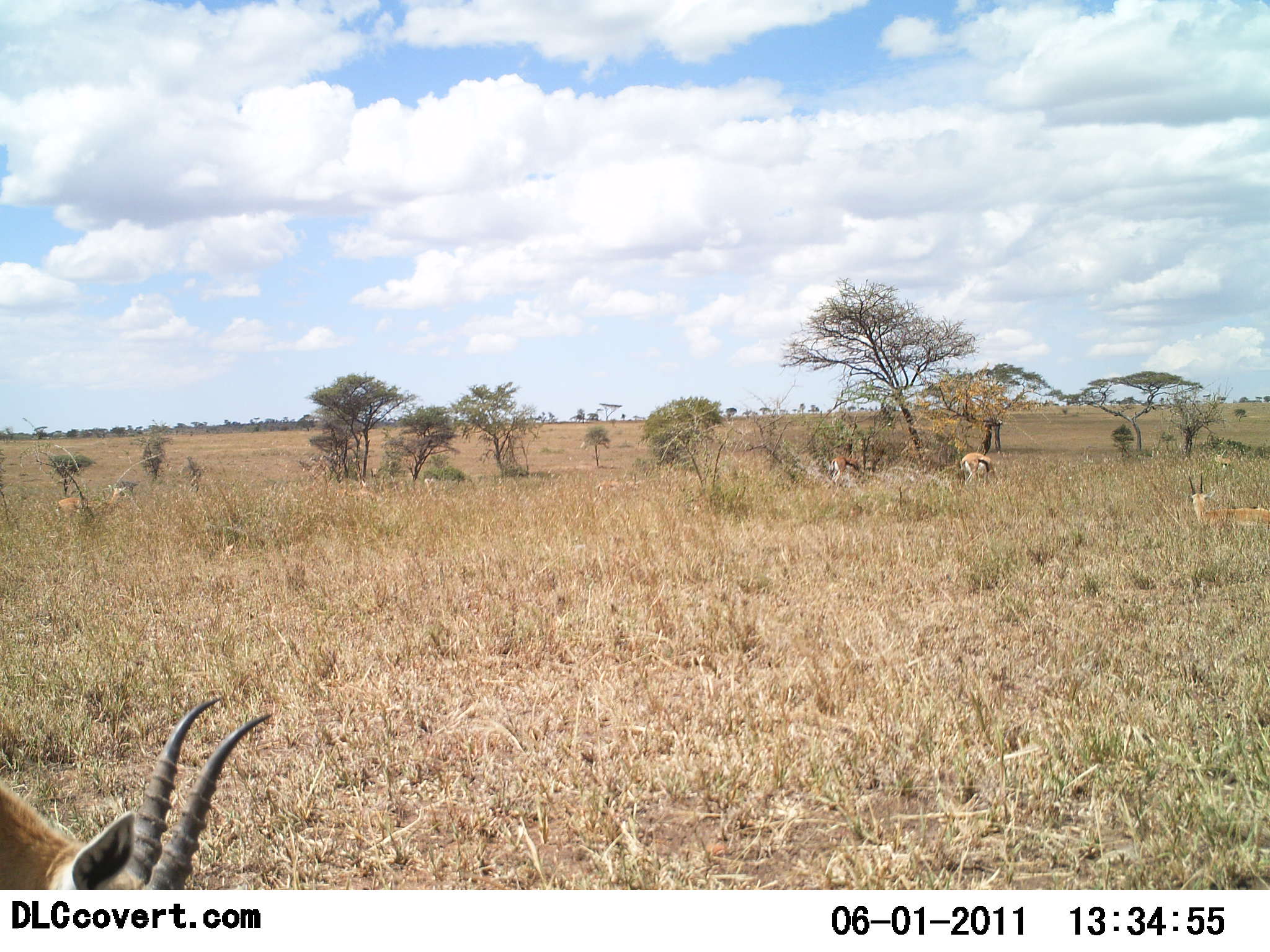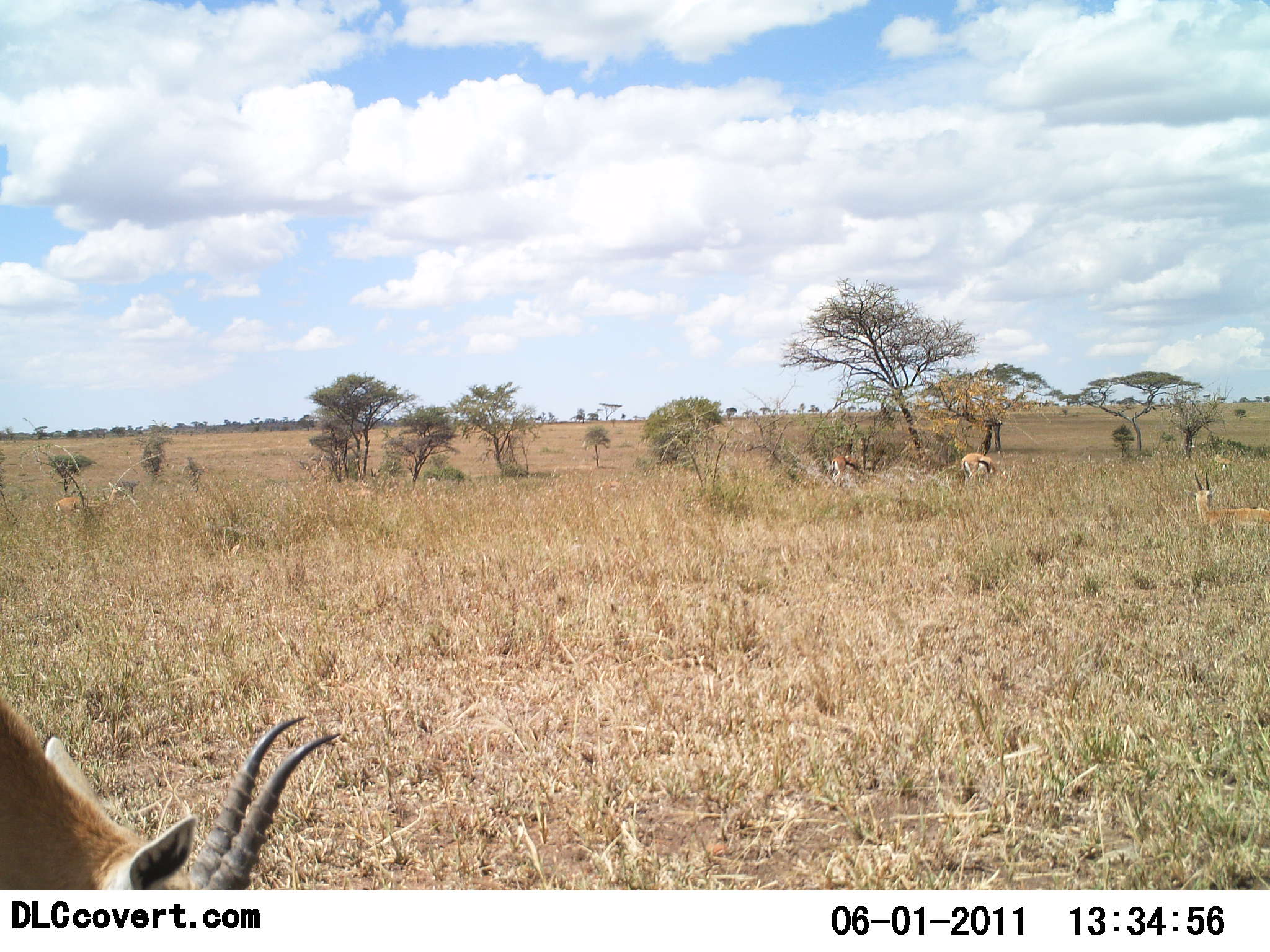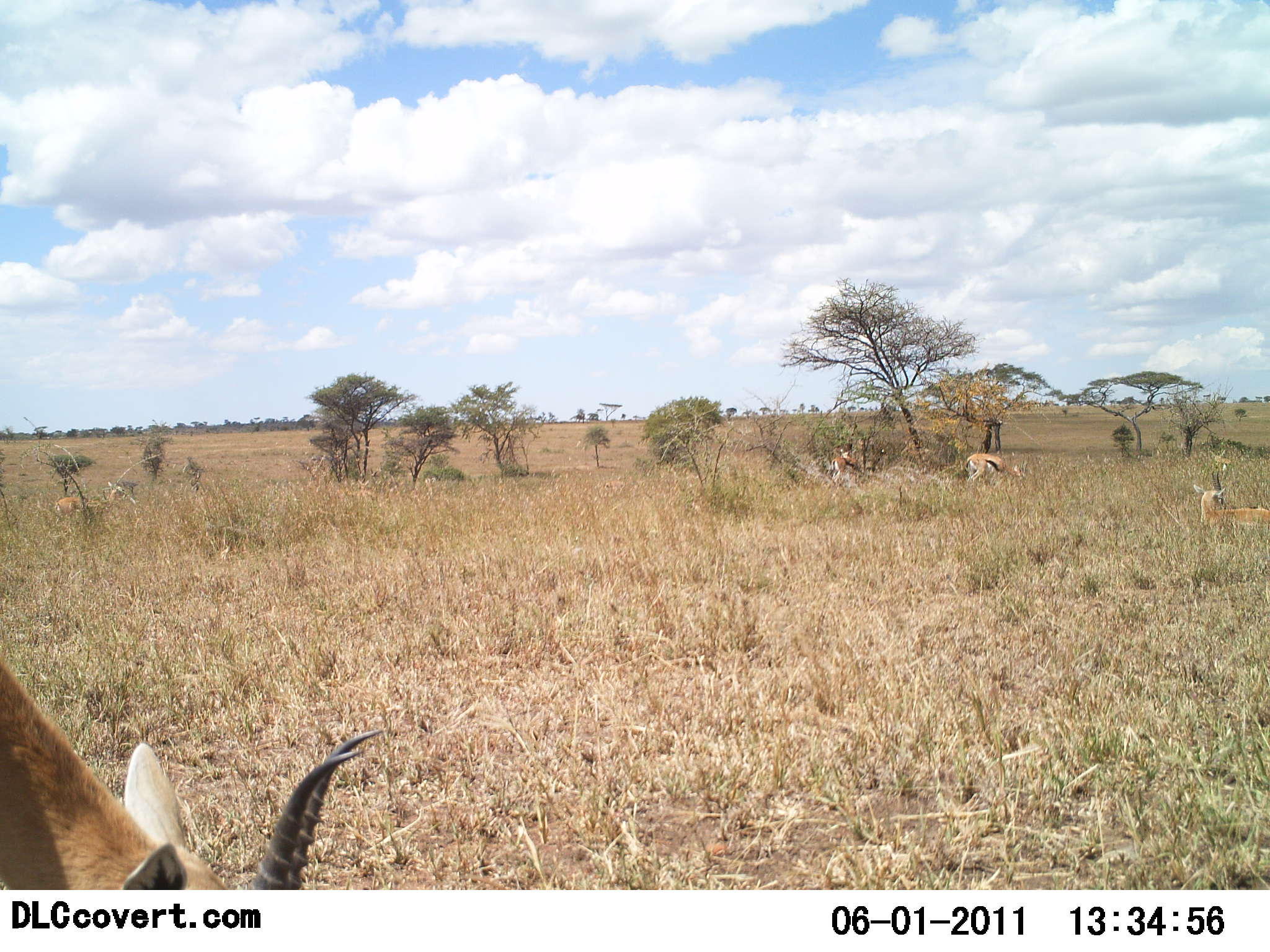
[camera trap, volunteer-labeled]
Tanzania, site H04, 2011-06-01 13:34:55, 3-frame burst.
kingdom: Animalia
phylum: Chordata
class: Mammalia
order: Artiodactyla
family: Bovidae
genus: Eudorcas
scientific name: Eudorcas thomsonii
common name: thomson's gazelle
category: gazellethomsons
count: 5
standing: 38%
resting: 50%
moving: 12%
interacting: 0%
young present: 0%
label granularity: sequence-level